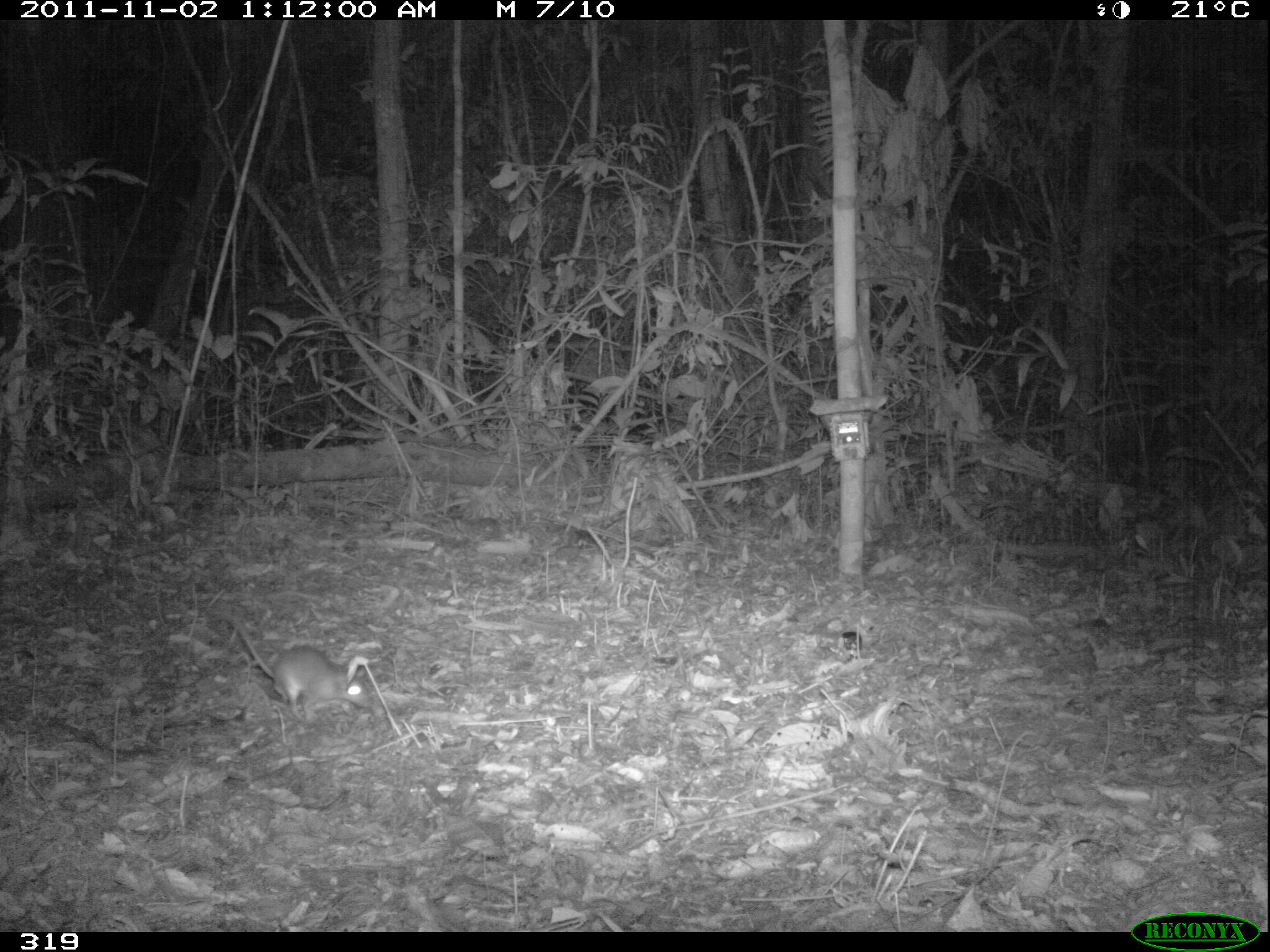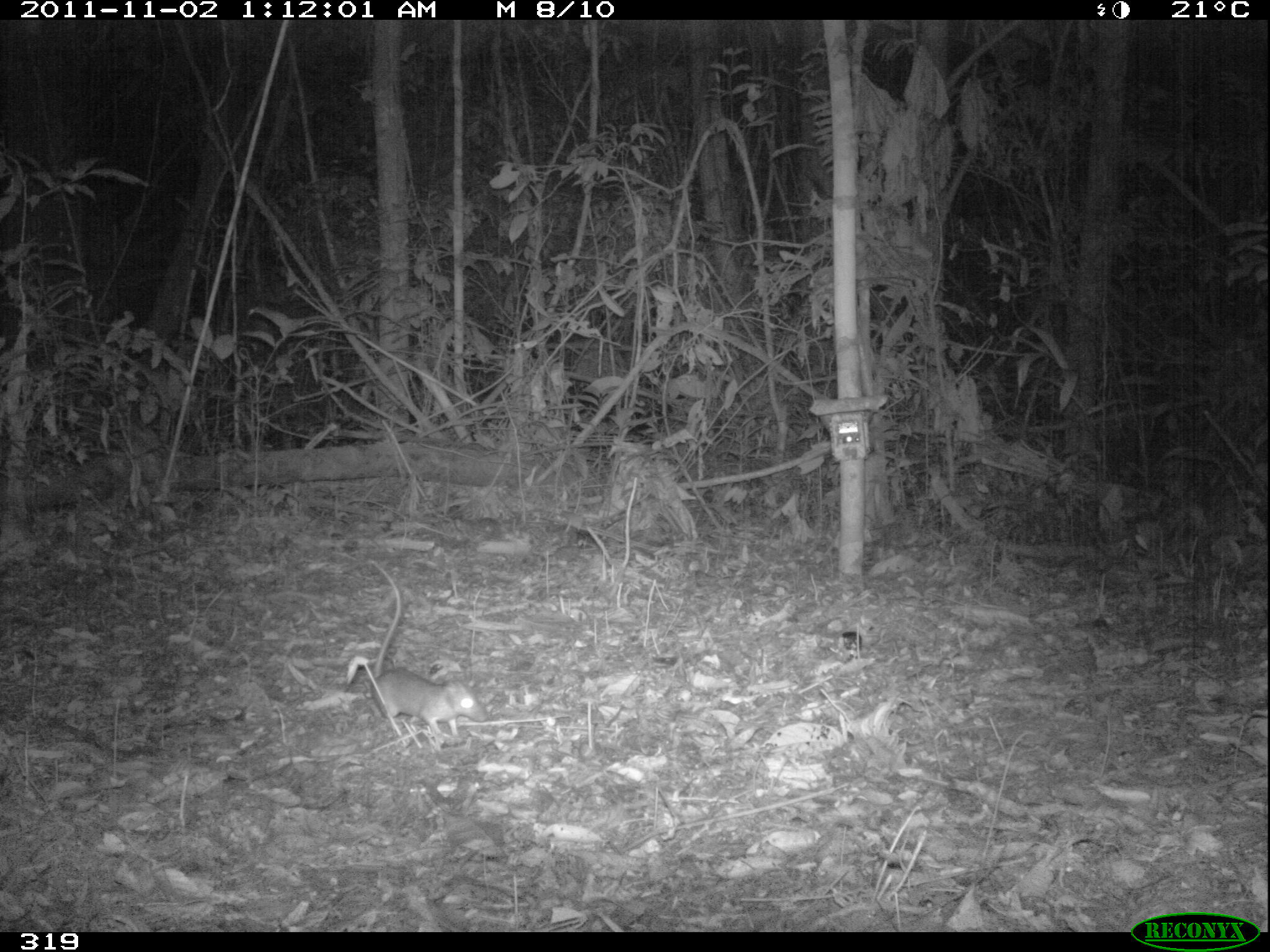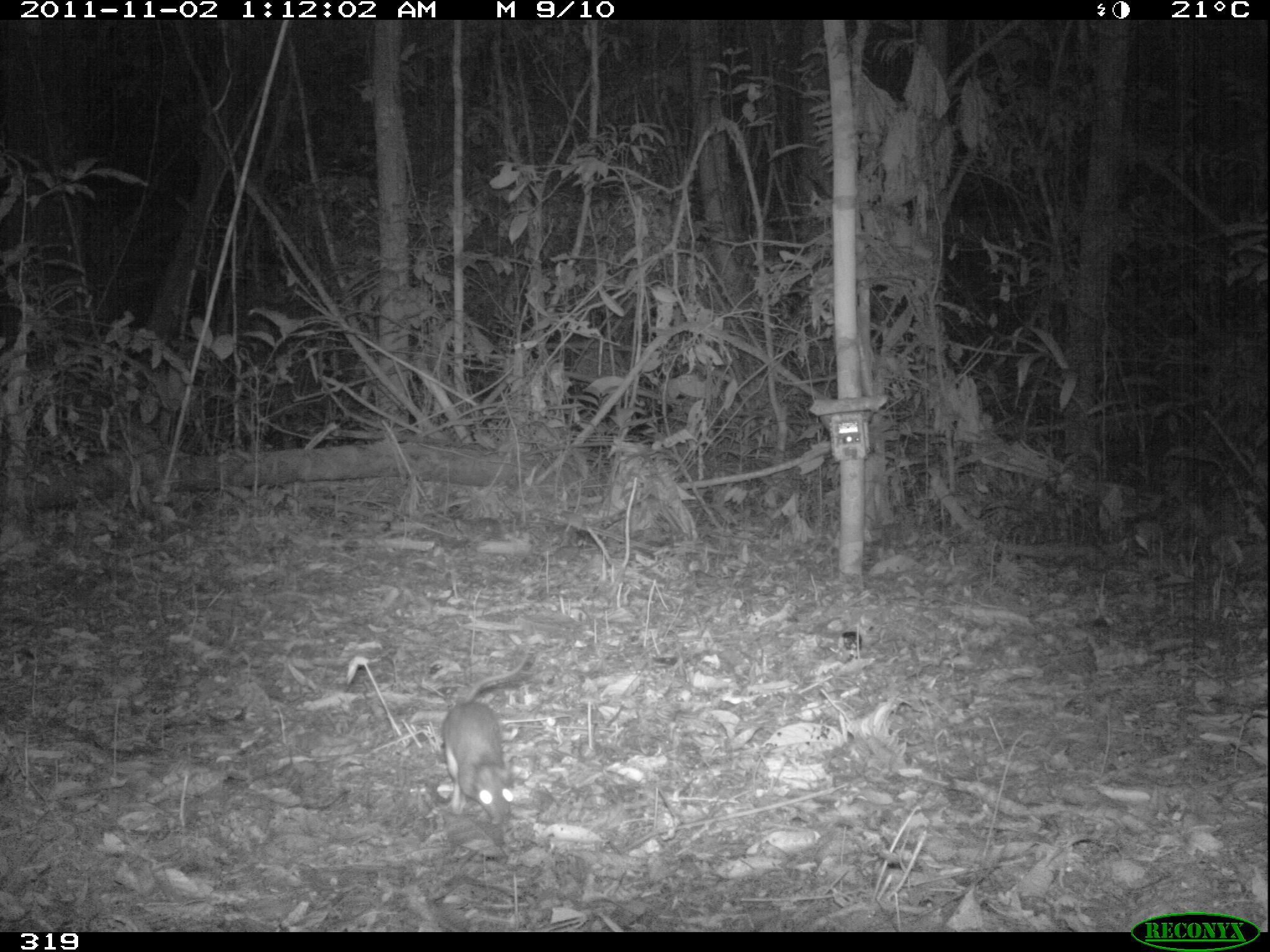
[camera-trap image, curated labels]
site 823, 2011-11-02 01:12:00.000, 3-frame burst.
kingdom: Animalia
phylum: Chordata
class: Mammalia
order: Rodentia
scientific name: Rodentia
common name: rodents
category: unknown rodent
Unknown rodent (rodents) (Rodentia).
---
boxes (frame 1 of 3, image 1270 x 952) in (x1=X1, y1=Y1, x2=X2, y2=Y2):
unknown rodent: (x1=223, y1=613, x2=370, y2=721)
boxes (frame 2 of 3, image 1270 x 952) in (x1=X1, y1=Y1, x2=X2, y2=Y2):
unknown rodent: (x1=364, y1=557, x2=487, y2=743)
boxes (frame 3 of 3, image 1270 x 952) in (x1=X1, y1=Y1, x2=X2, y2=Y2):
unknown rodent: (x1=441, y1=648, x2=528, y2=824)